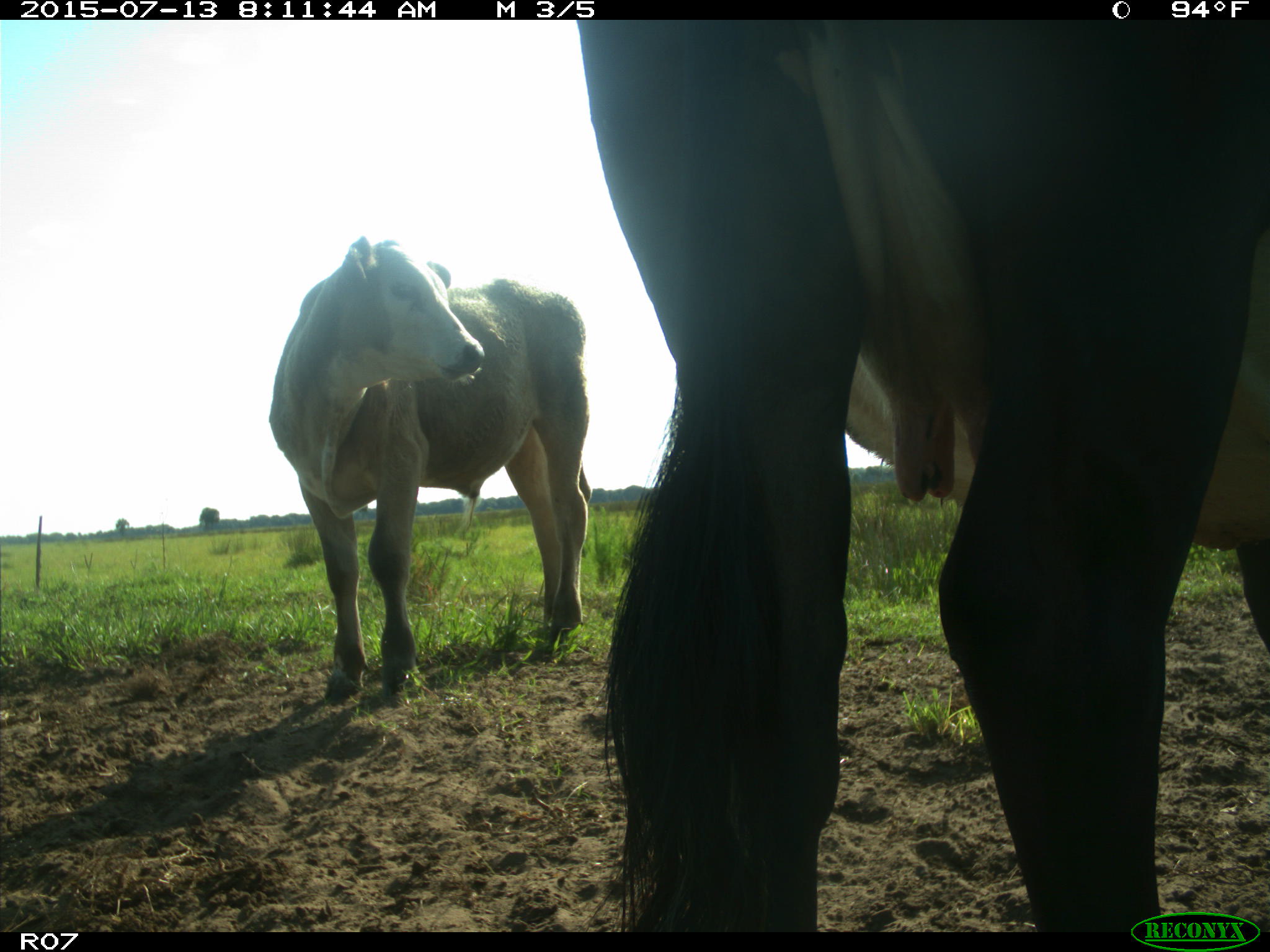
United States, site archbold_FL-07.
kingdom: Animalia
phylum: Chordata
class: Mammalia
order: Artiodactyla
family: Bovidae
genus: Bos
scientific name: Bos taurus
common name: domestic cow